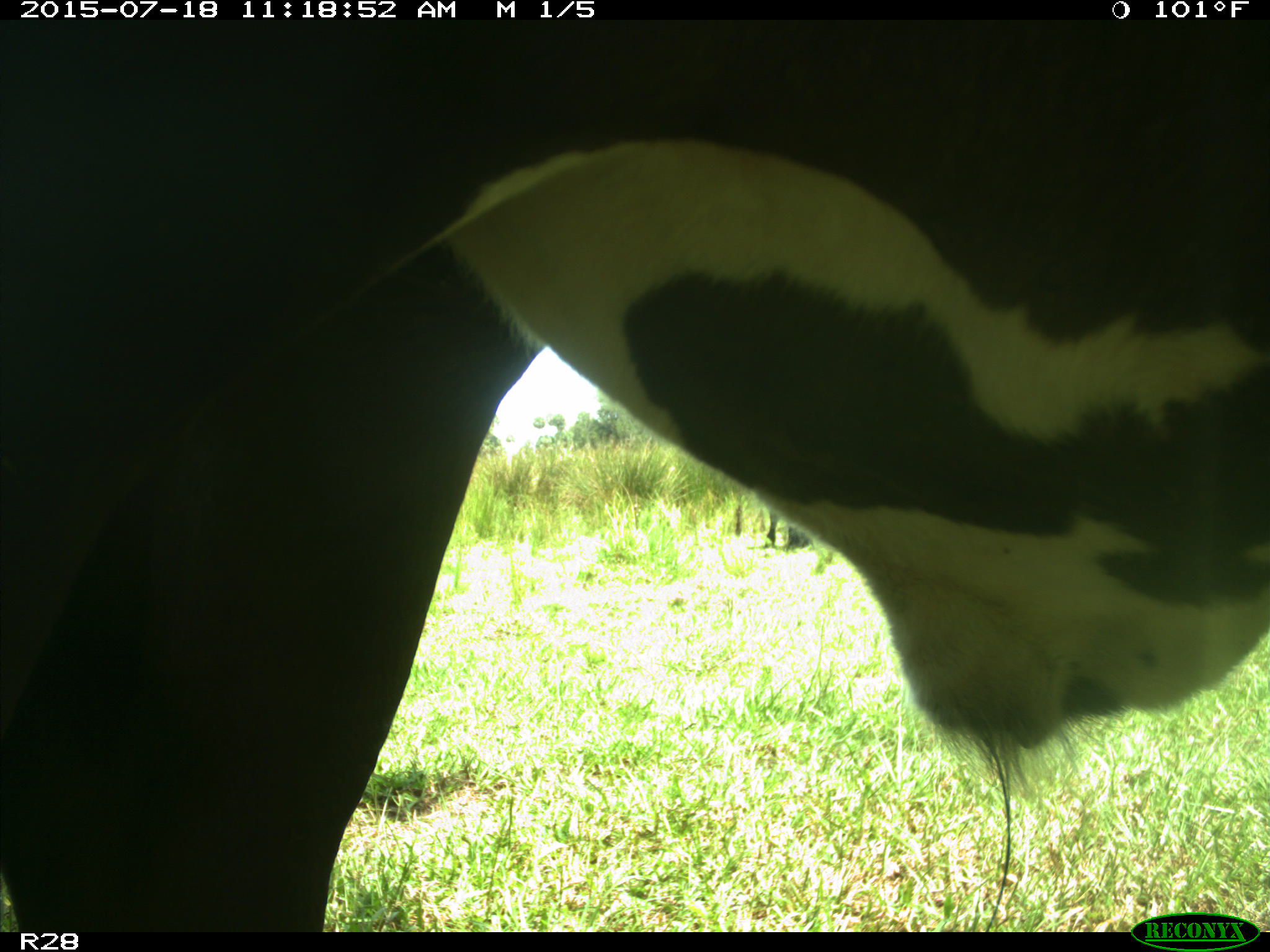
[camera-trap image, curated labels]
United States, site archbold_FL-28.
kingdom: Animalia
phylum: Chordata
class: Mammalia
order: Artiodactyla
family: Bovidae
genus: Bos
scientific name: Bos taurus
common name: domestic cow